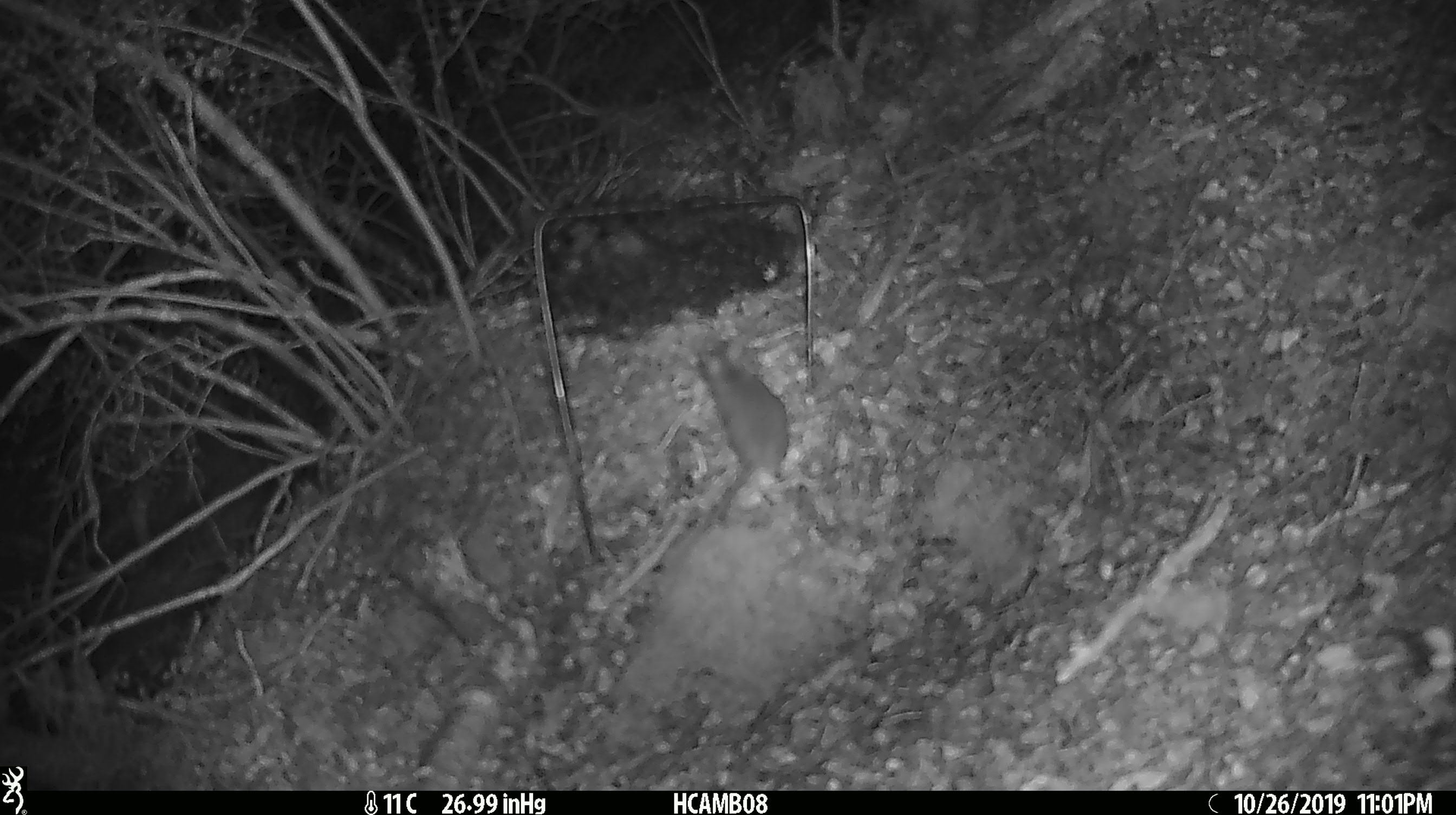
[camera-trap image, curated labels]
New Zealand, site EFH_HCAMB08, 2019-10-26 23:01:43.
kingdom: Animalia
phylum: Chordata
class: Mammalia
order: Rodentia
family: Muridae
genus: Mus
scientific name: Mus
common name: mouse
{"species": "mouse (Mus)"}